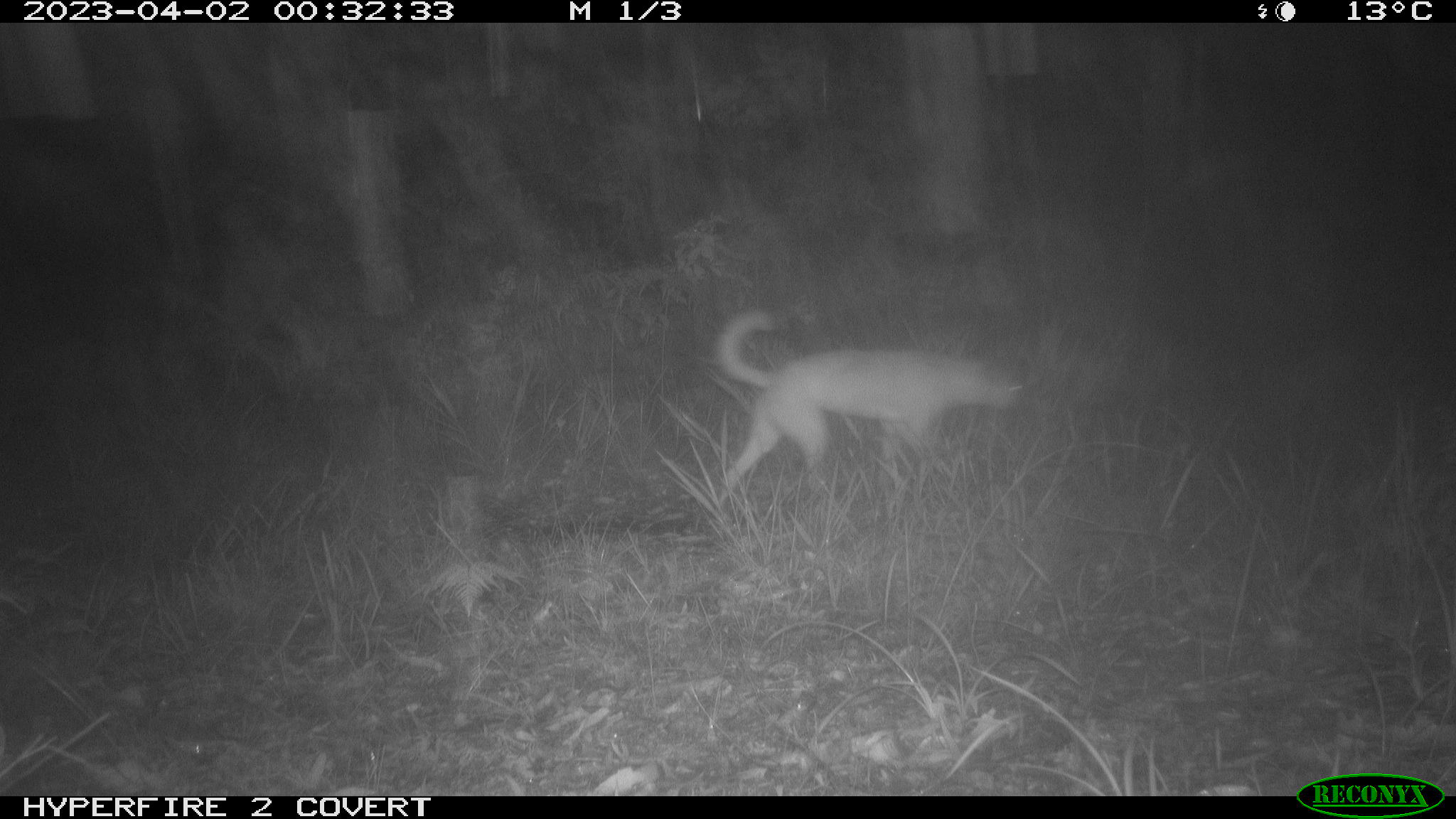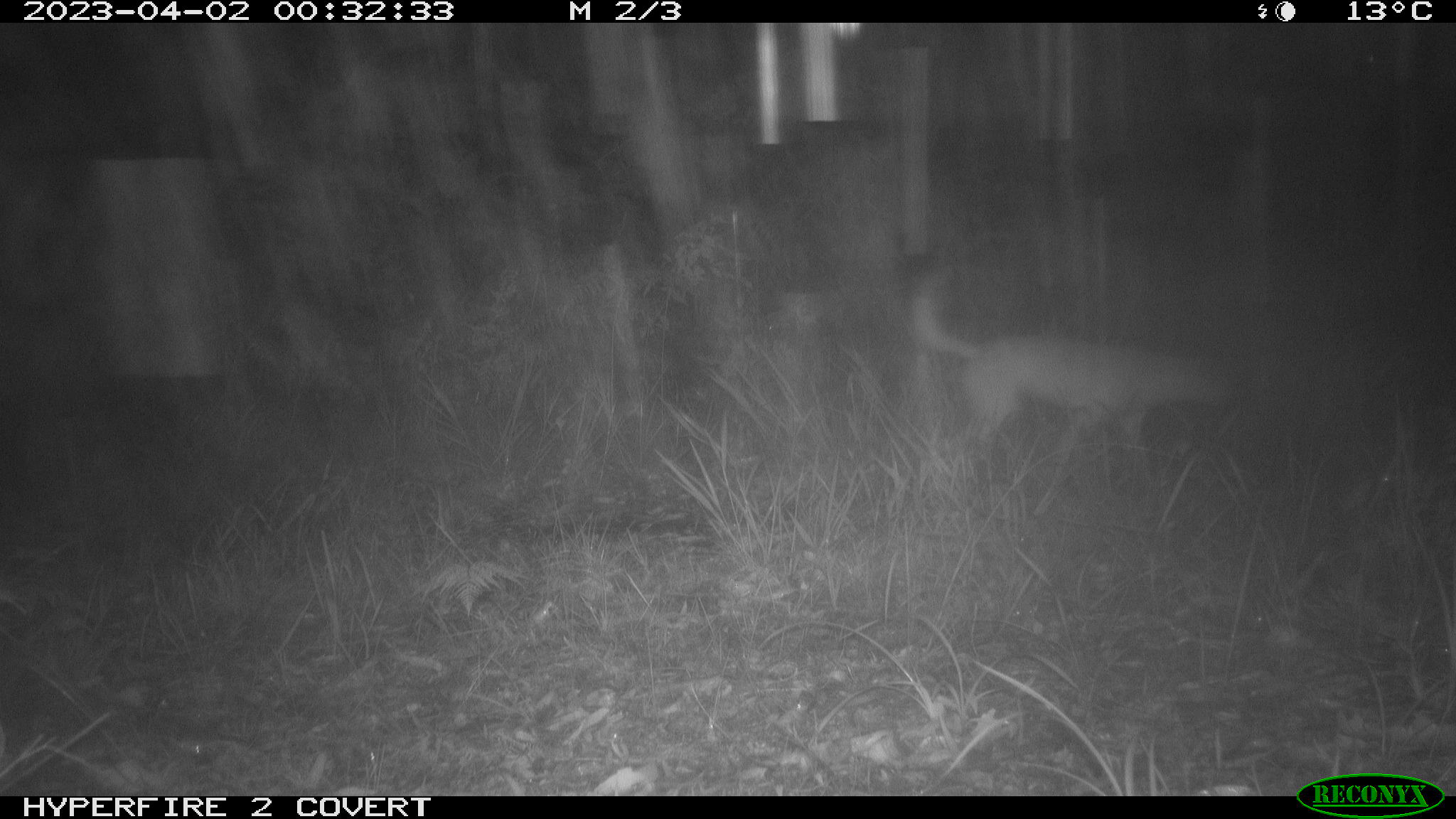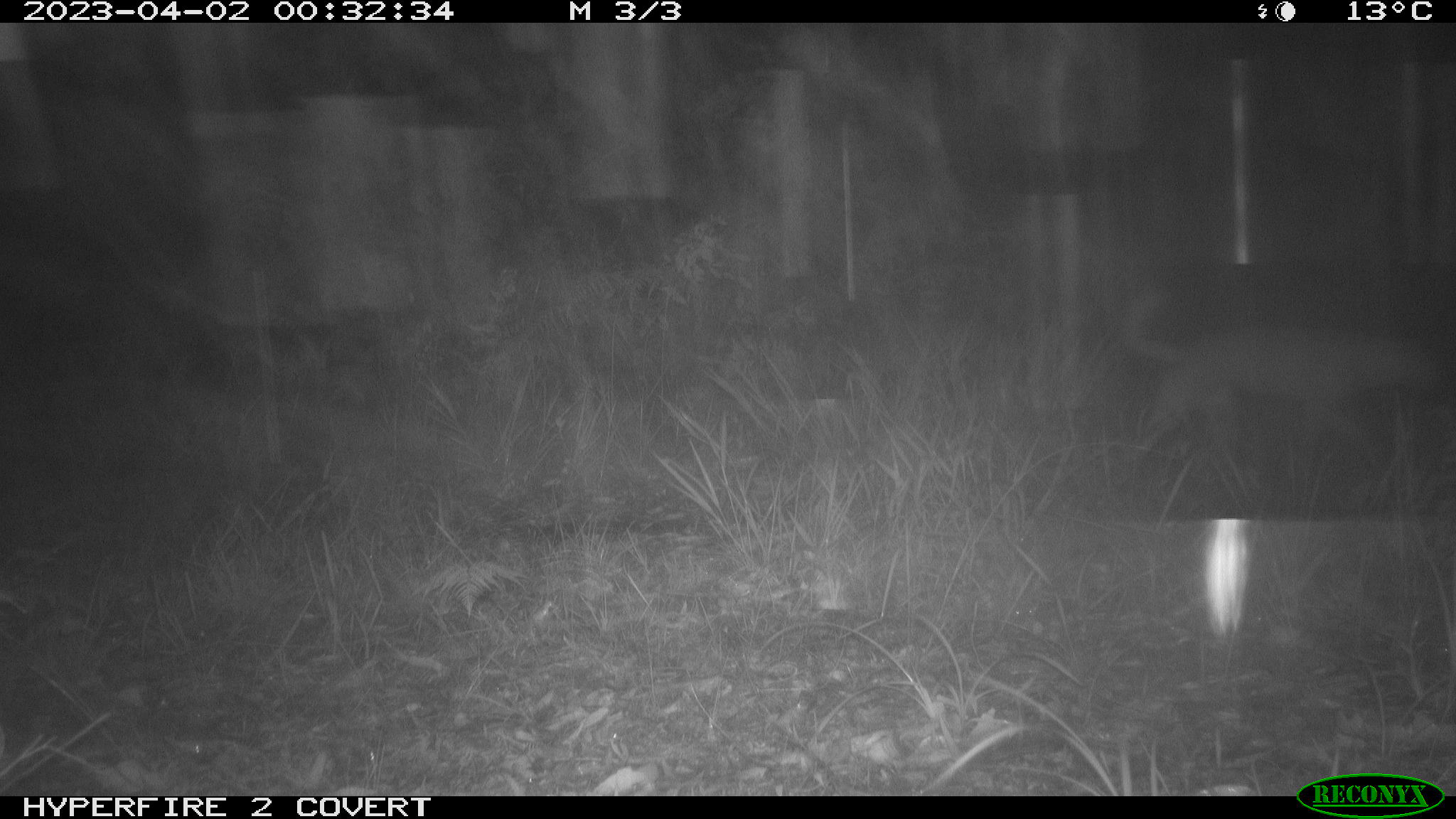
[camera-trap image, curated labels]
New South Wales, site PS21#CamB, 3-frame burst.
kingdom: Animalia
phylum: Chordata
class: Mammalia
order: Carnivora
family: Canidae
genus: Canis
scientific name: Canis familiaris dingo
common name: dingo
Dingo (Canis familiaris dingo).